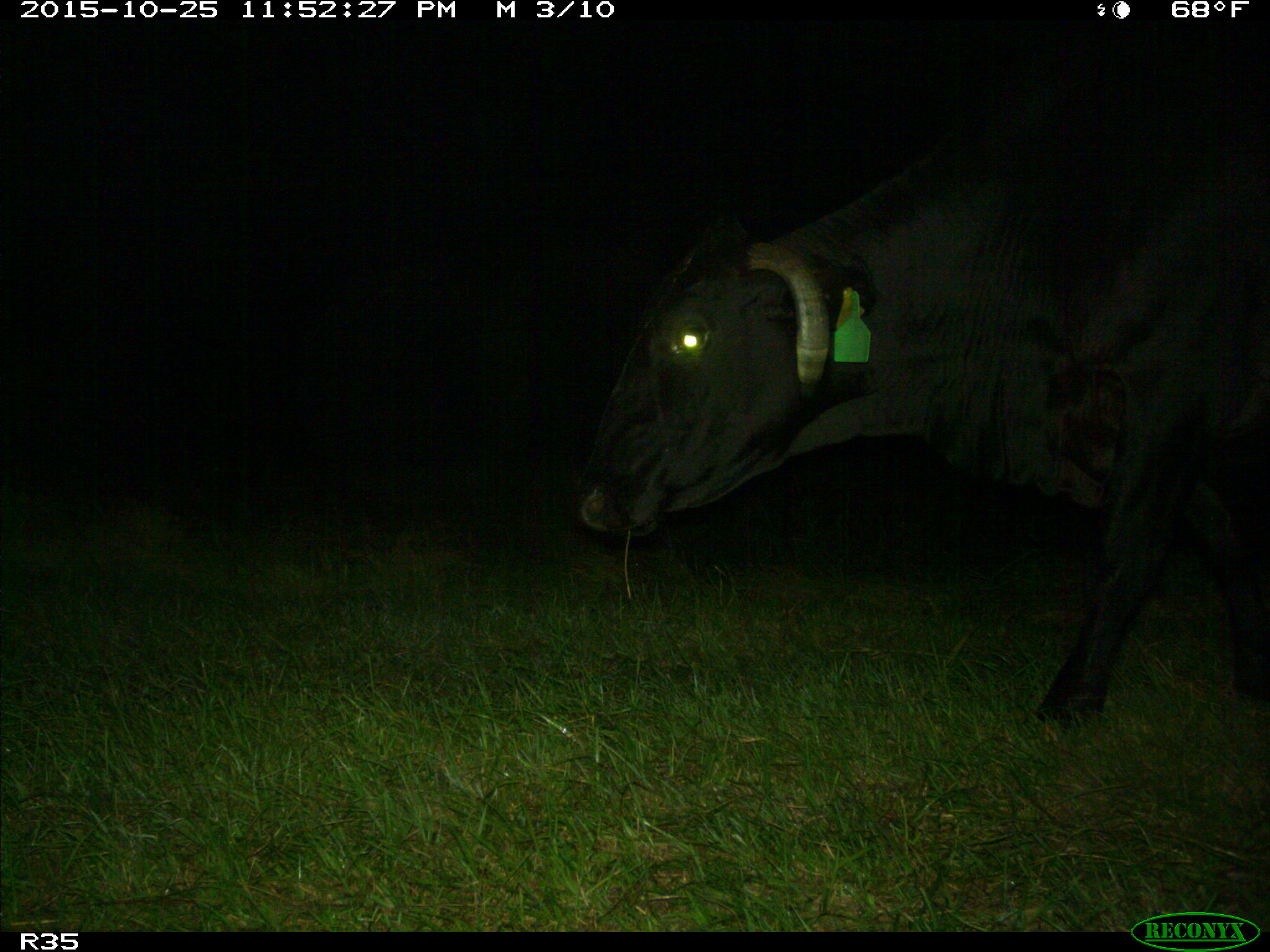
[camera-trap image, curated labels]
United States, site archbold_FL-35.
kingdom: Animalia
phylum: Chordata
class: Mammalia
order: Artiodactyla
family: Bovidae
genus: Bos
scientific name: Bos taurus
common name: domestic cow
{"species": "Bos taurus (domestic cow)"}